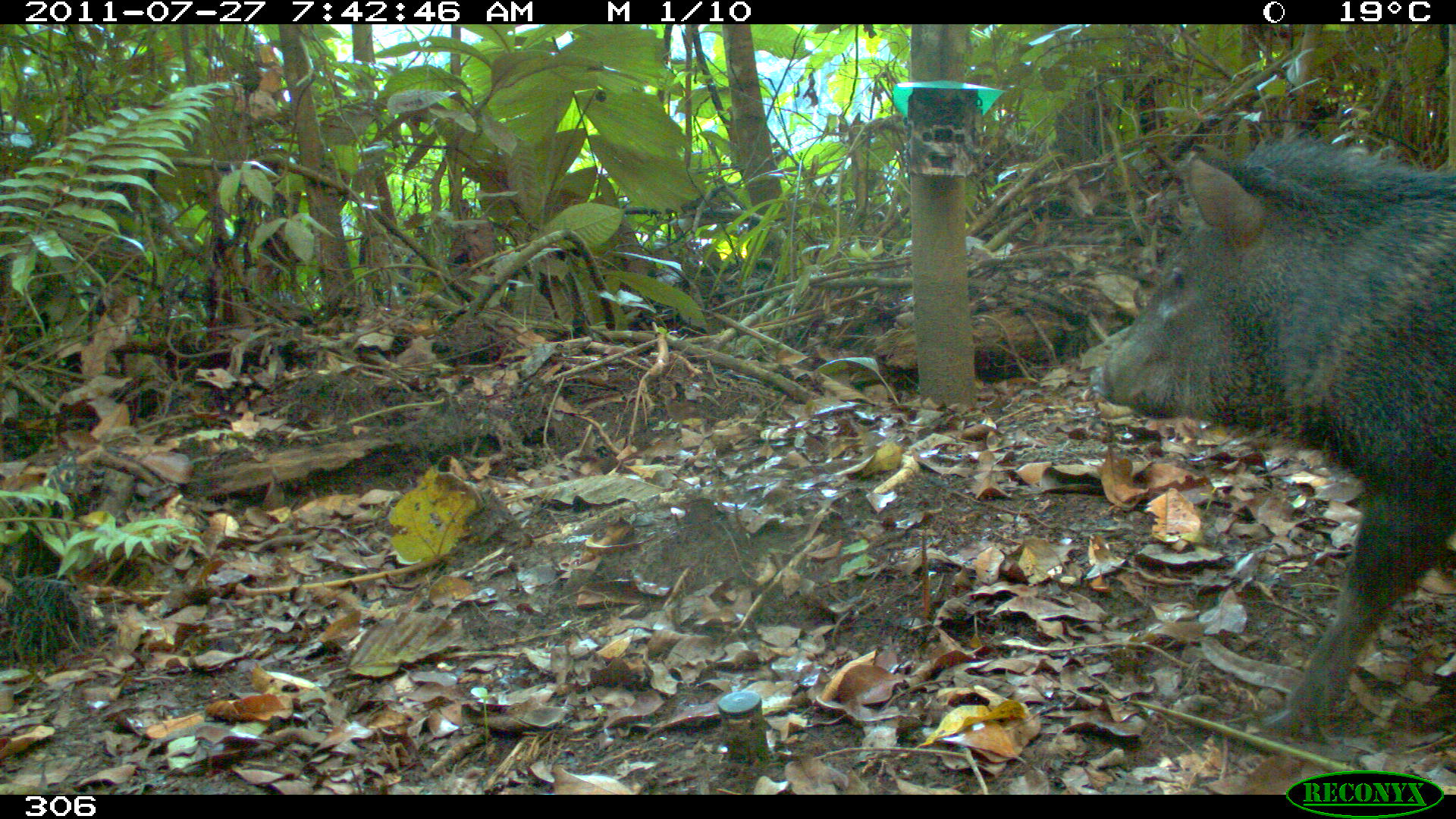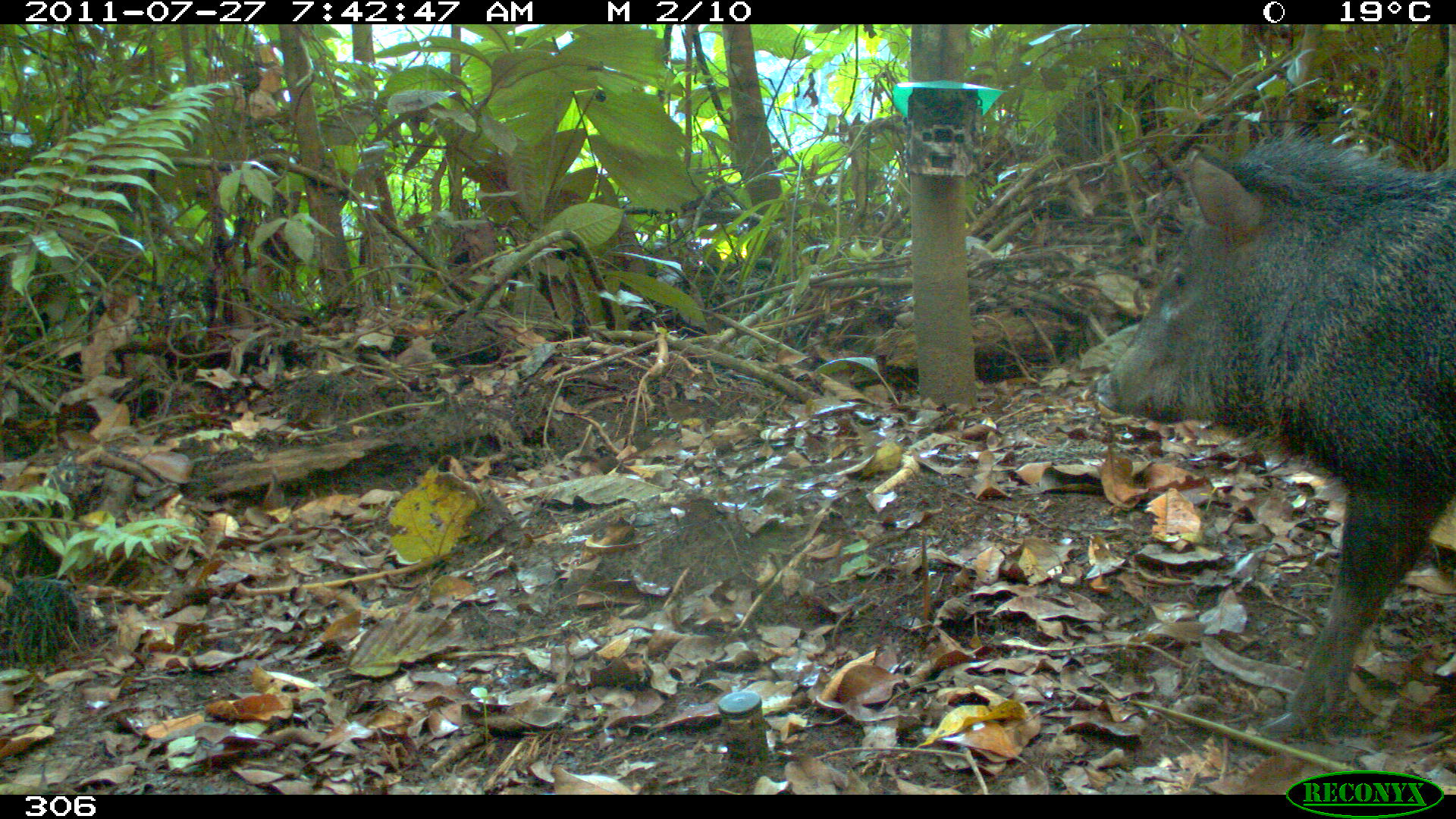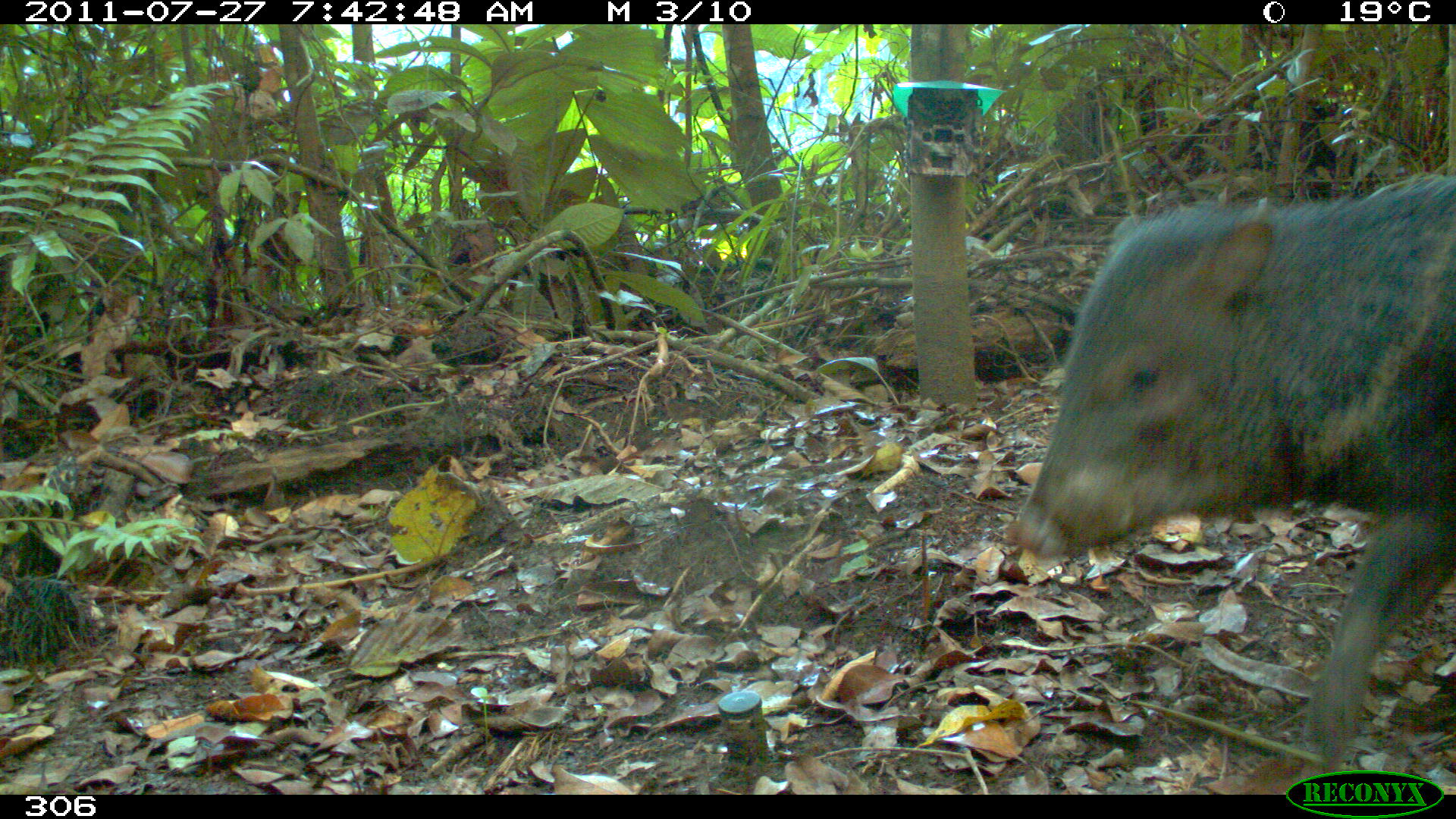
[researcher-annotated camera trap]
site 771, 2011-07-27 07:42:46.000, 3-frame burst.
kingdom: Animalia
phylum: Chordata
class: Mammalia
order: Artiodactyla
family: Tayassuidae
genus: Pecari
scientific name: Pecari tajacu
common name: collared peccary